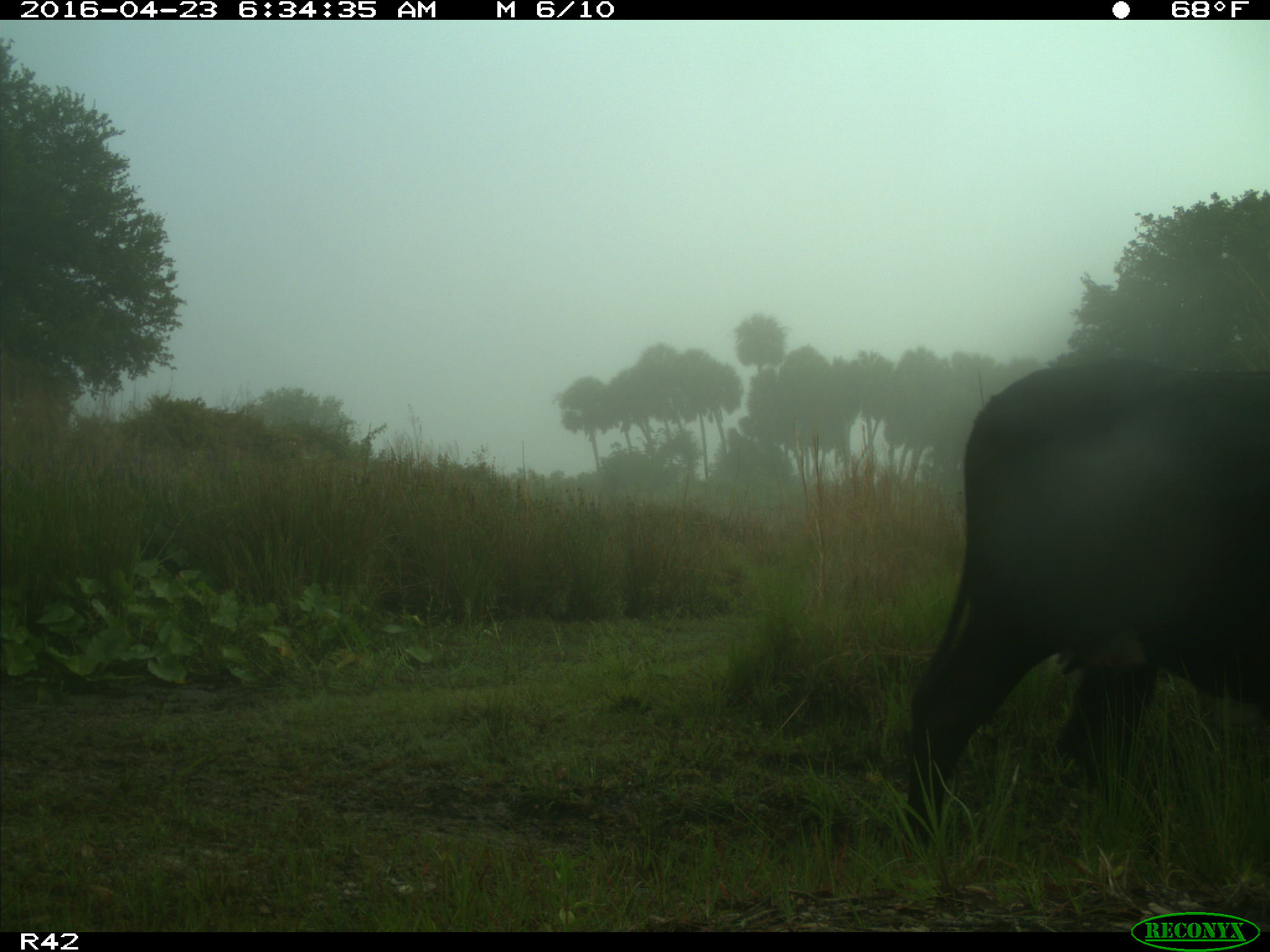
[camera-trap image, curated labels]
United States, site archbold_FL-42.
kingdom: Animalia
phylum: Chordata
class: Mammalia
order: Artiodactyla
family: Bovidae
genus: Bos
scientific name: Bos taurus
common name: domestic cow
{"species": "Bos taurus (domestic cow)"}